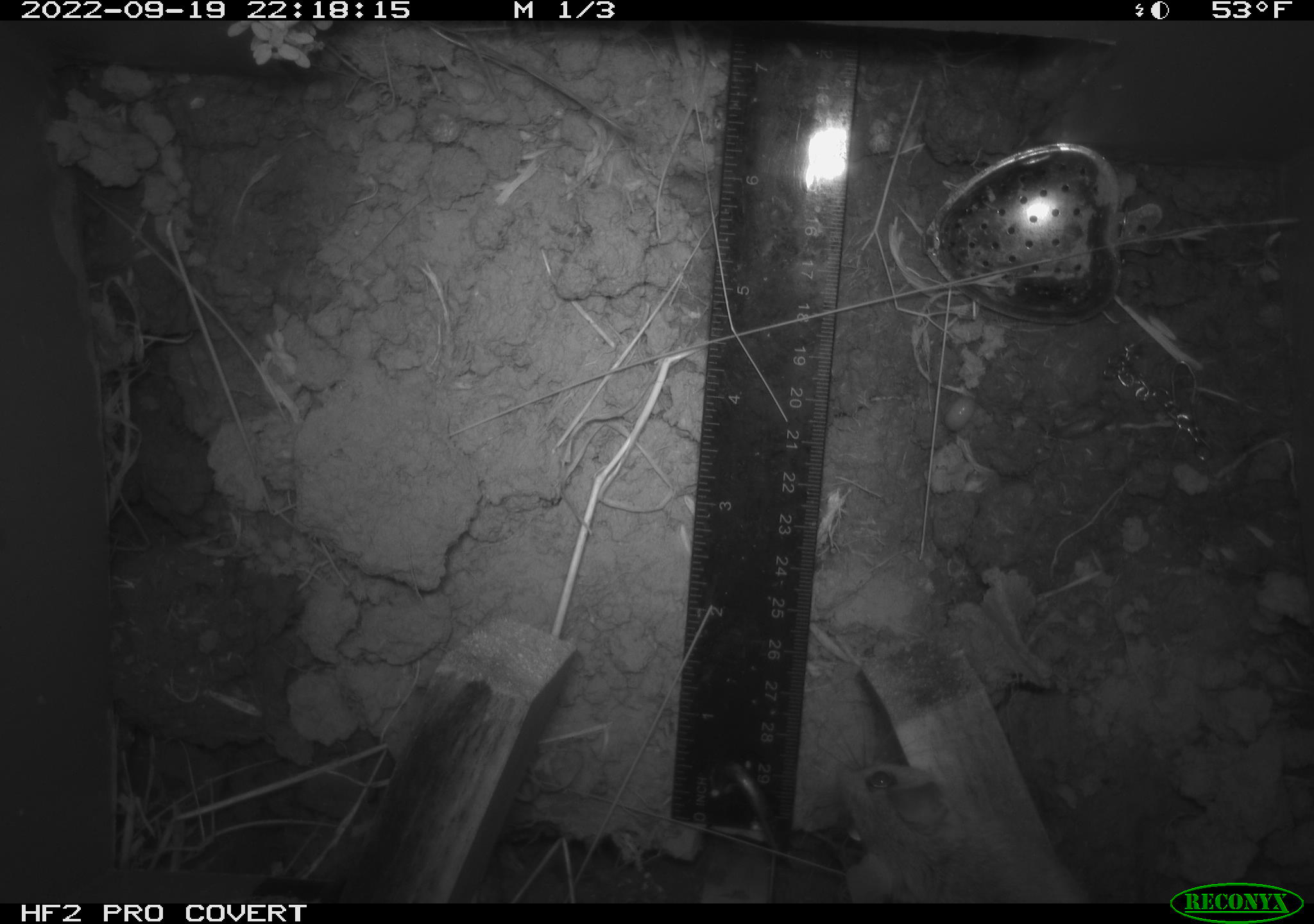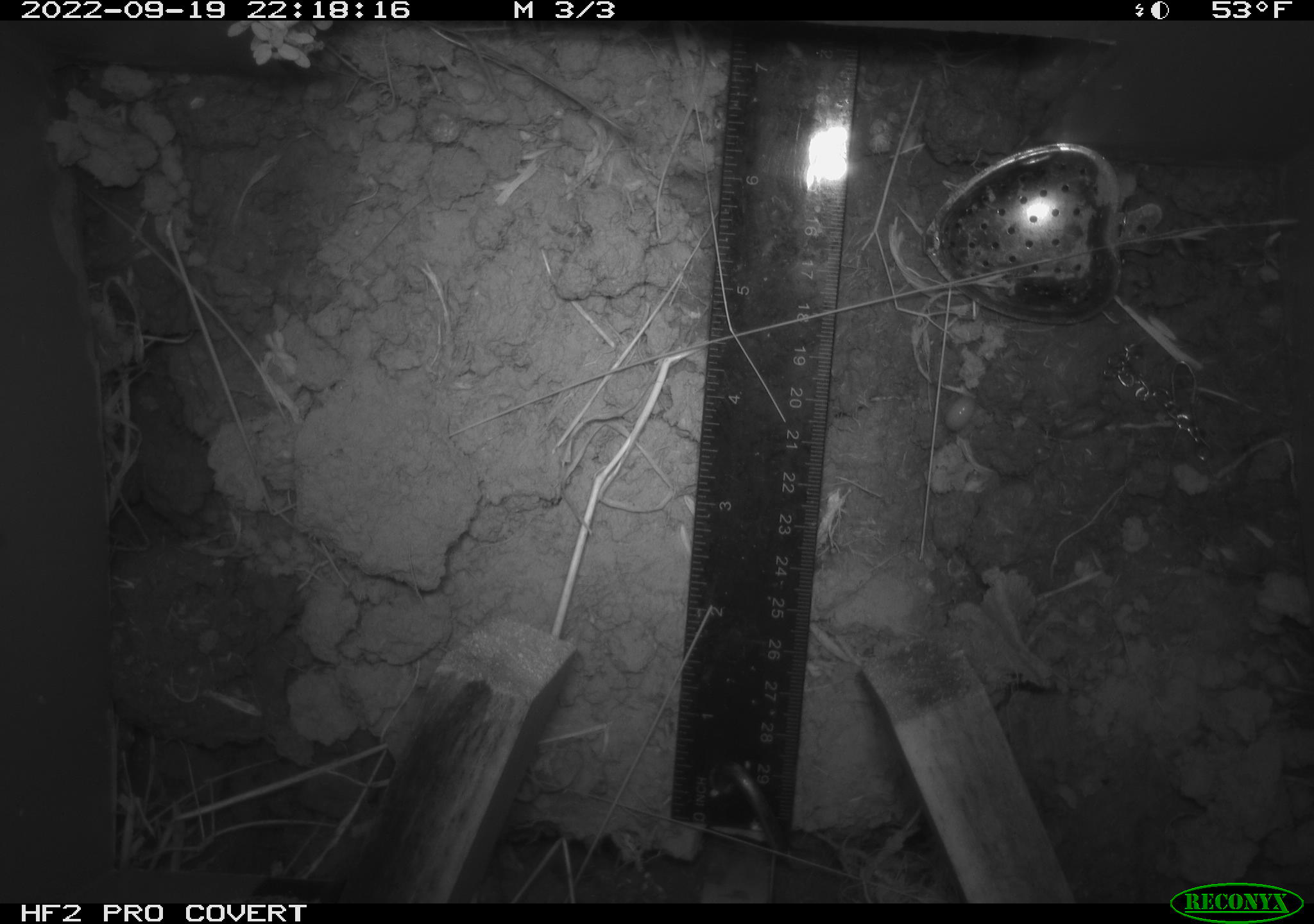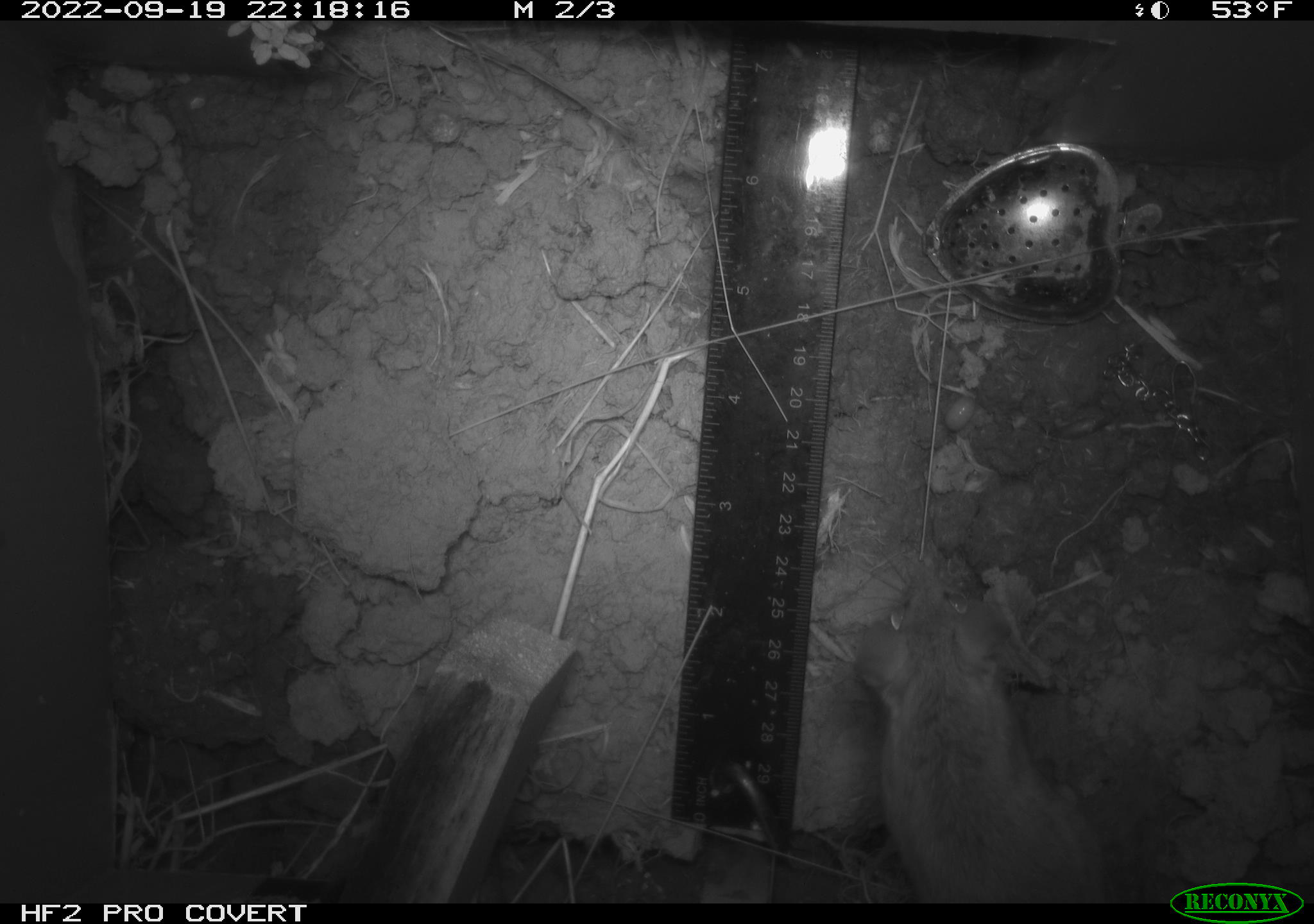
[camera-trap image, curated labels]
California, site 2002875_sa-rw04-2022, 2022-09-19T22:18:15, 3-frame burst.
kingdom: Animalia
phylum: Chordata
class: Mammalia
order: Rodentia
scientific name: Rodentia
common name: mouse species